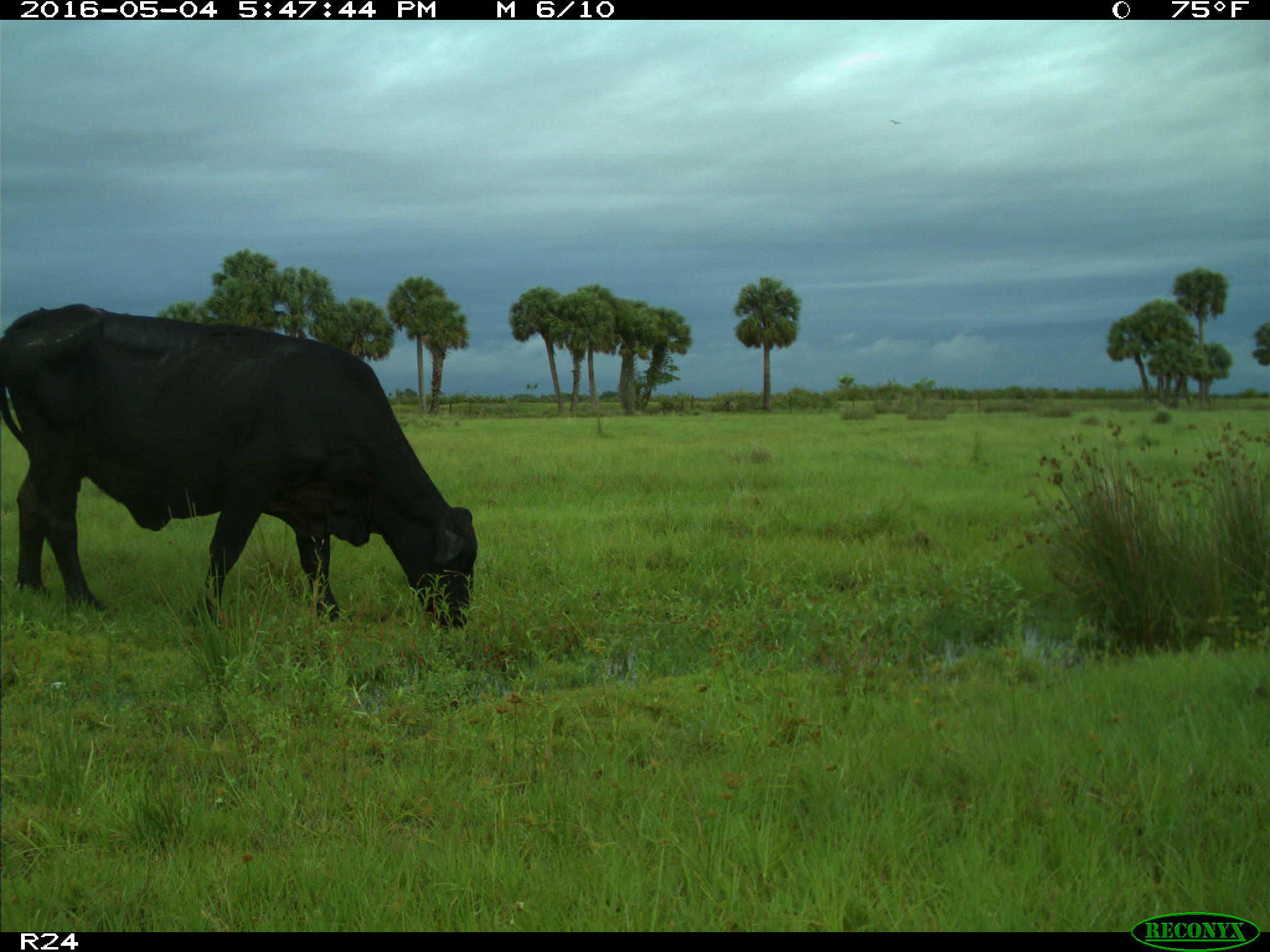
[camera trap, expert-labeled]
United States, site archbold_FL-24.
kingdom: Animalia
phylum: Chordata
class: Mammalia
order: Artiodactyla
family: Bovidae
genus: Bos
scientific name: Bos taurus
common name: domestic cow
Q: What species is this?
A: Bos taurus (domestic cow).